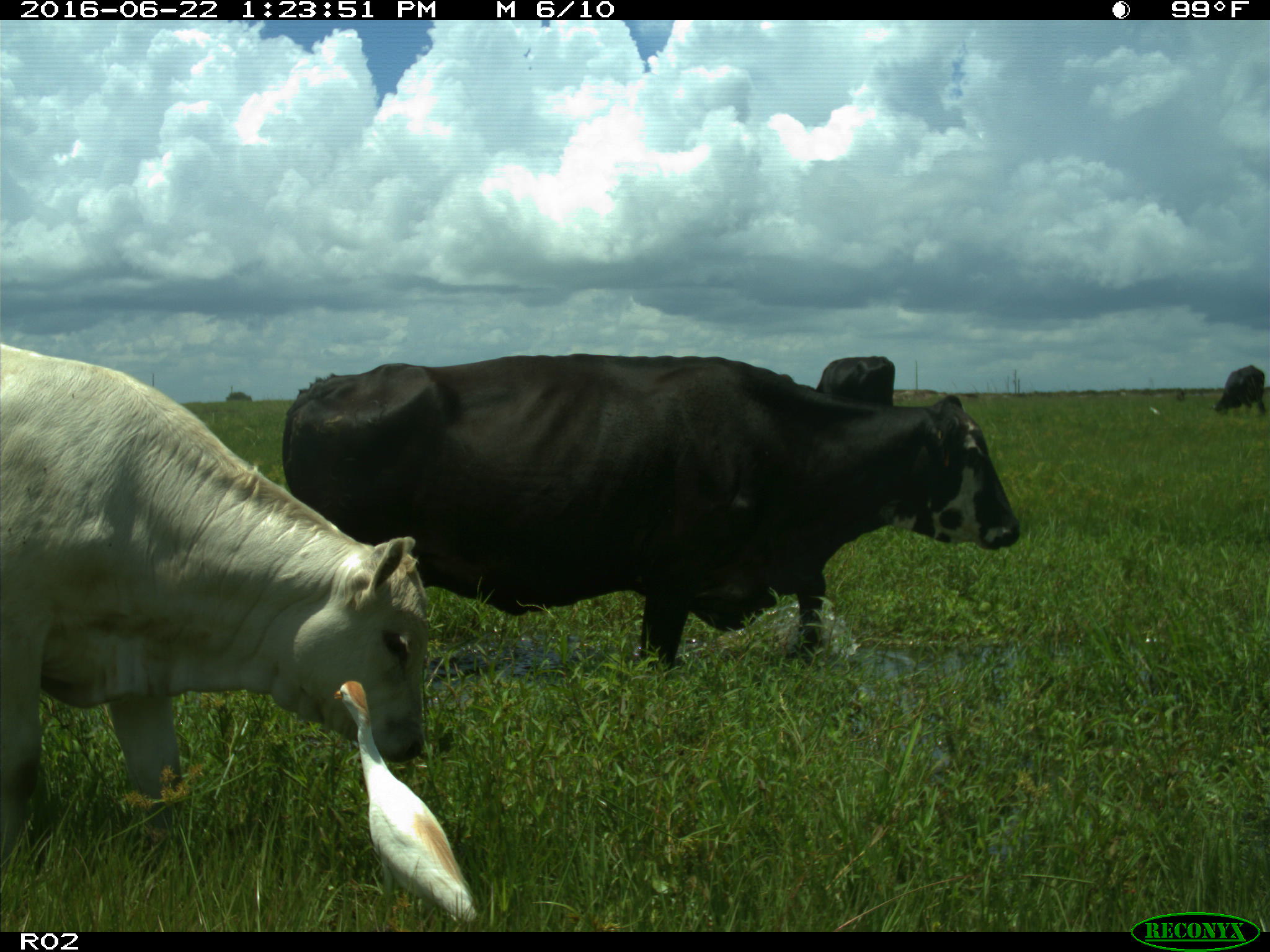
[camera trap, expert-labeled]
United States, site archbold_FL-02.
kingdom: Animalia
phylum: Chordata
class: Mammalia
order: Artiodactyla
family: Bovidae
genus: Bos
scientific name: Bos taurus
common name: domestic cow